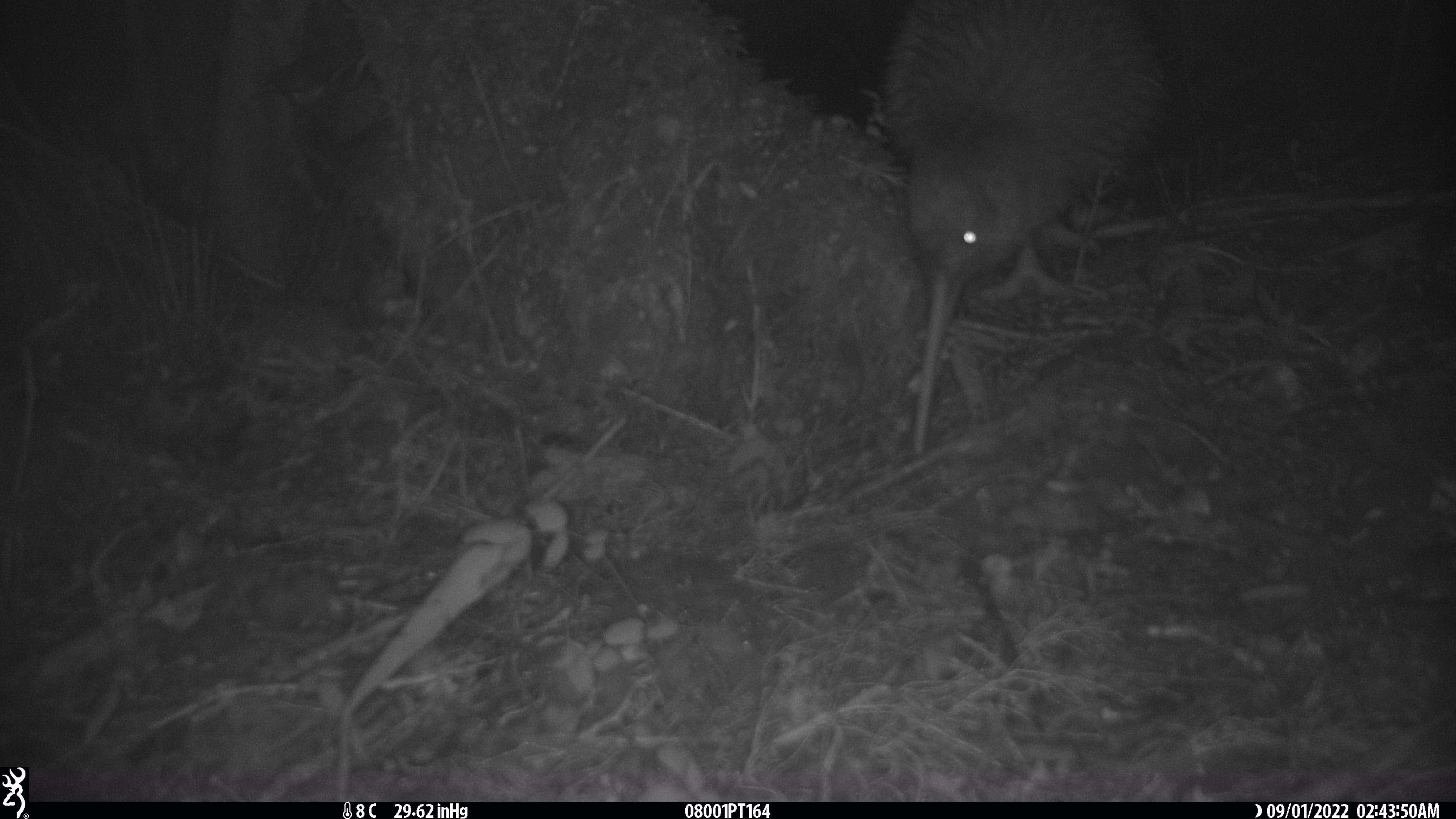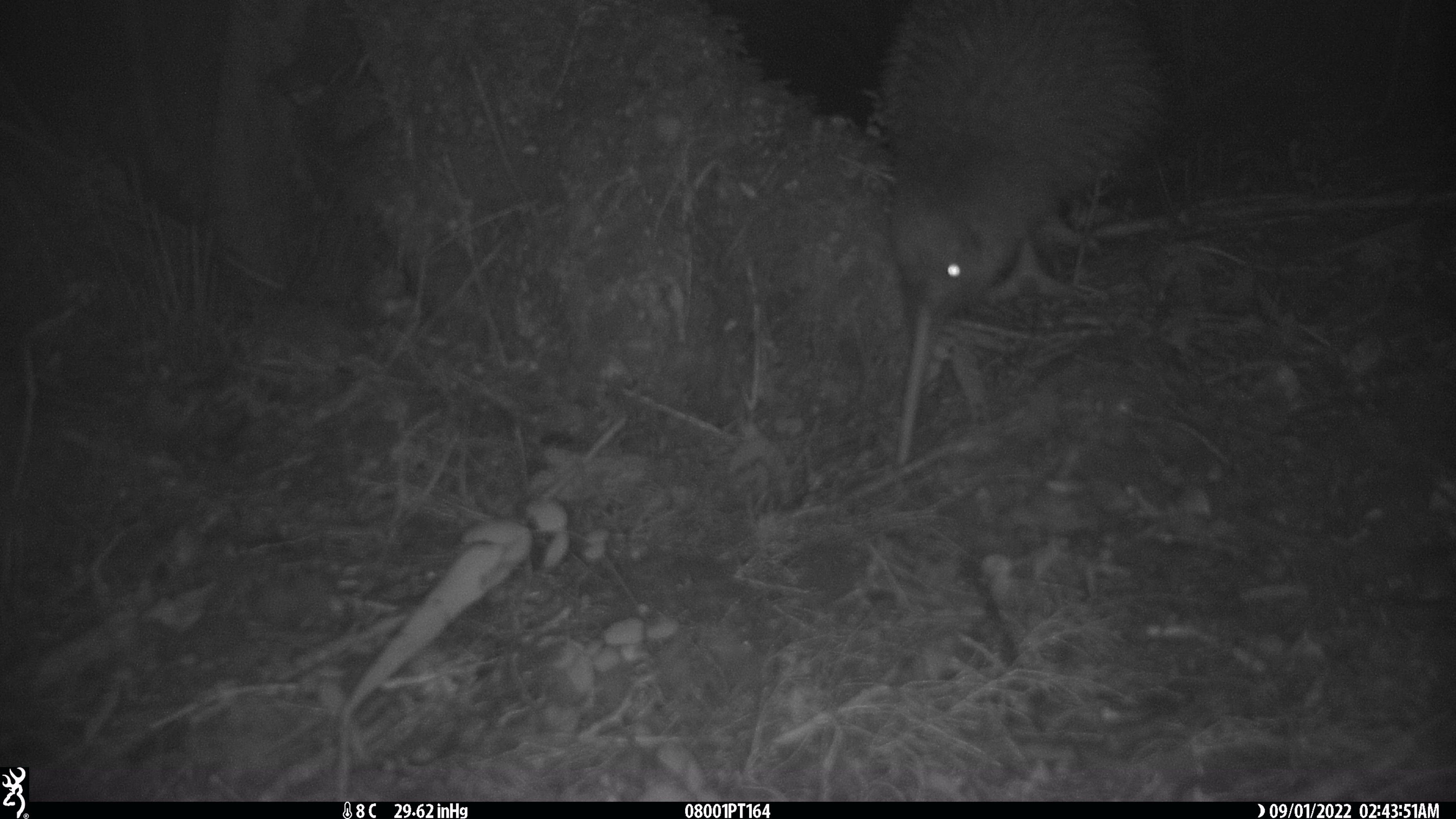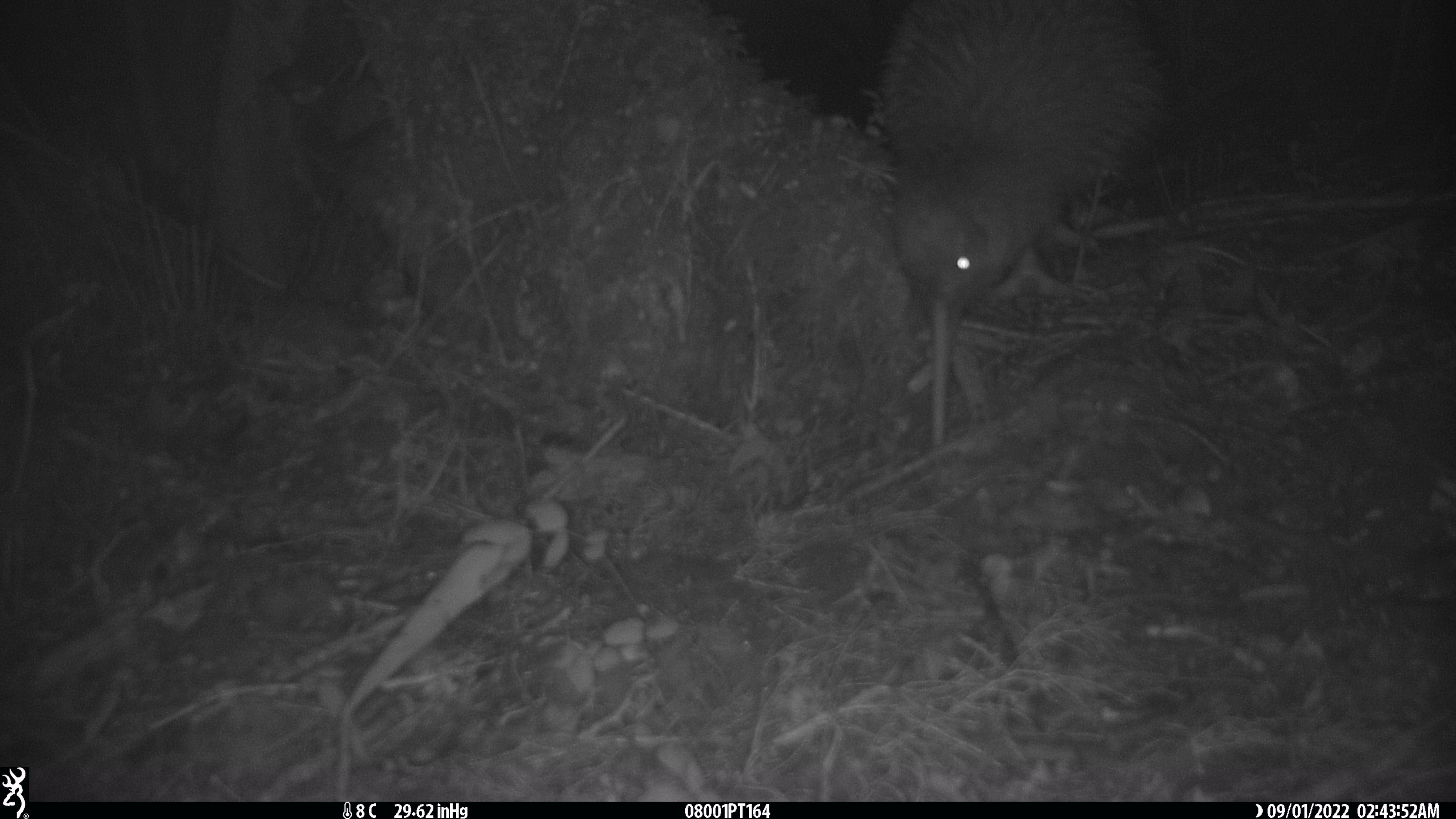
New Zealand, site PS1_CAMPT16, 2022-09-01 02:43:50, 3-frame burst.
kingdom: Animalia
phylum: Chordata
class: Aves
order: Apterygiformes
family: Apterygidae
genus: Apteryx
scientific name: Apteryx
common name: kiwi